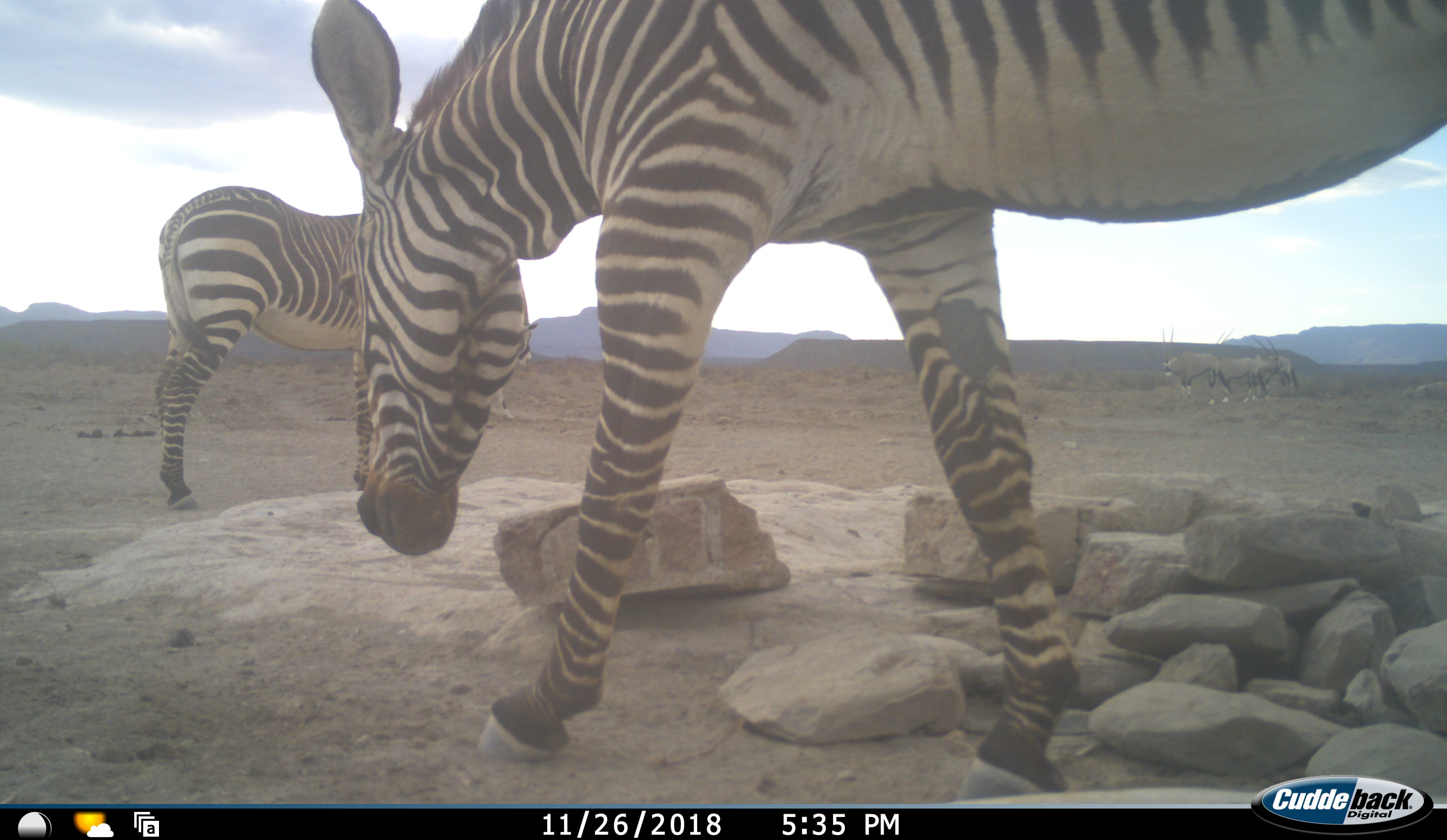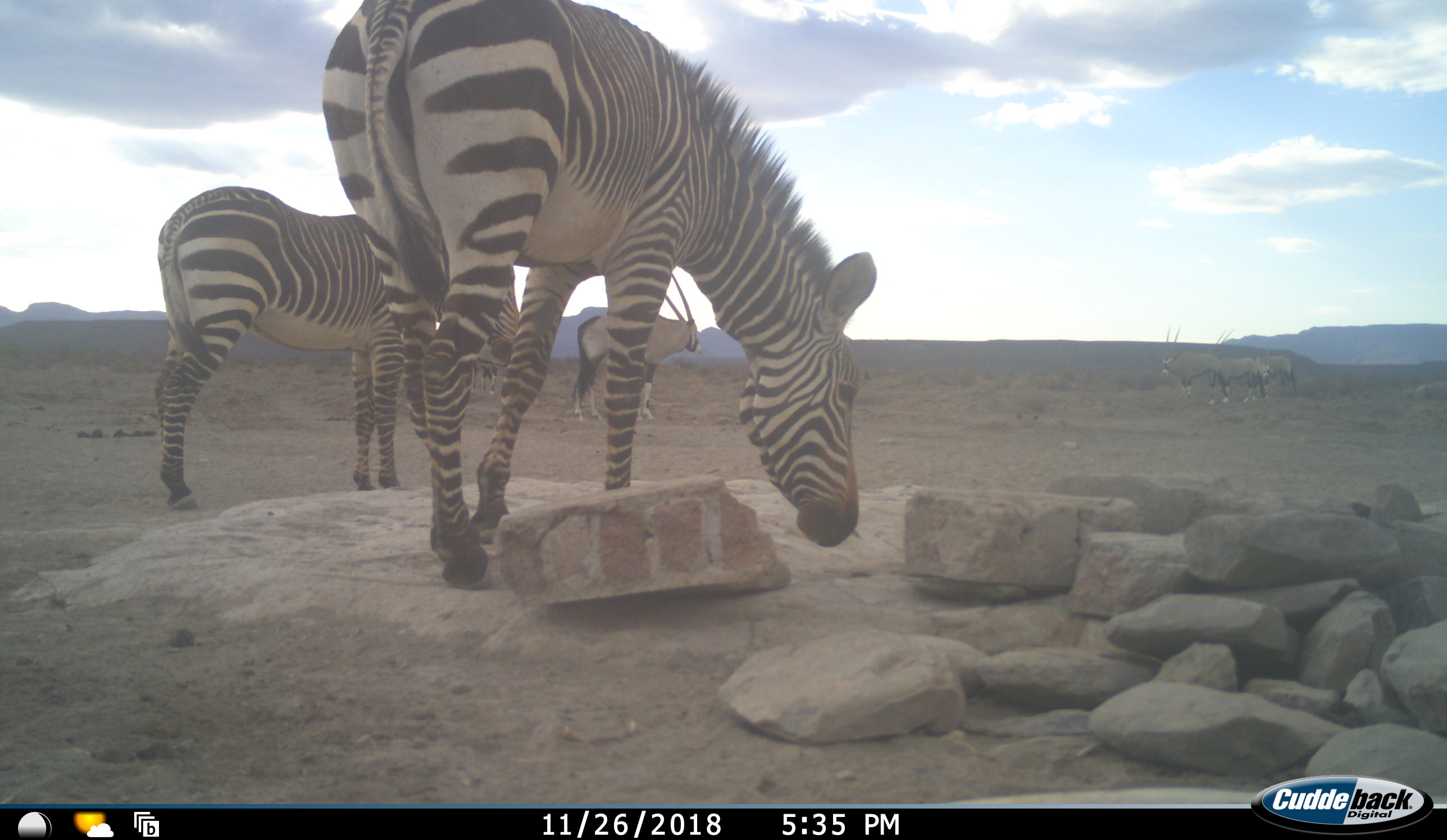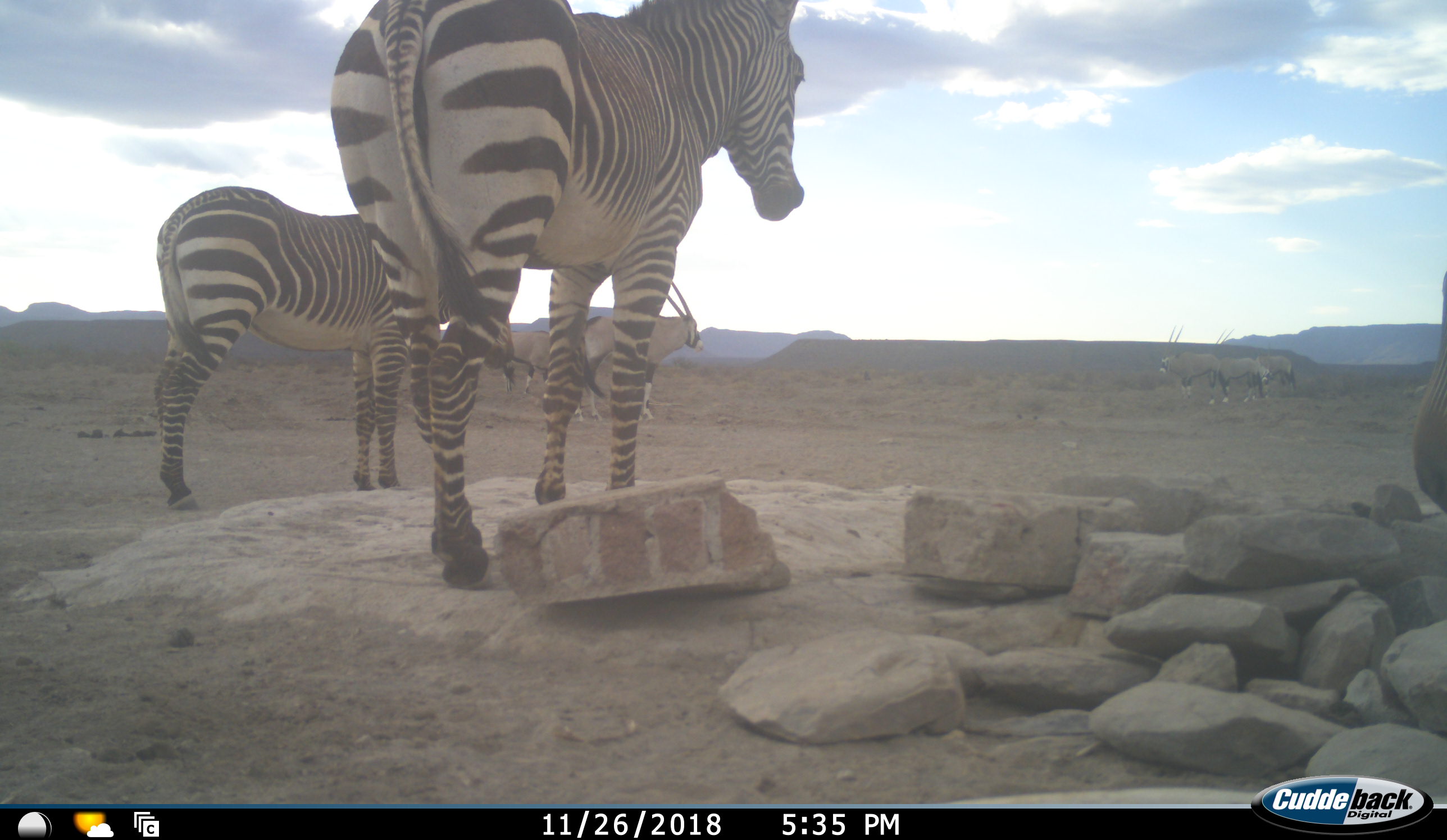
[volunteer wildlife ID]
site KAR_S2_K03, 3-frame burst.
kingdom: Animalia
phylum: Chordata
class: Mammalia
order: Artiodactyla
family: Bovidae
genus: Oryx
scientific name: Oryx gazella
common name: gemsbok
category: oryx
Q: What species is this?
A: Oryx (gemsbok) (Oryx gazella).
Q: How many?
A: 5.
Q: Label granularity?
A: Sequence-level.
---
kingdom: Animalia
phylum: Chordata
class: Mammalia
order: Perissodactyla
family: Equidae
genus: Equus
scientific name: Equus zebra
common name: mountain zebra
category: zebramountain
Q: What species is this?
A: Zebramountain (mountain zebra) (Equus zebra).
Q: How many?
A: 3.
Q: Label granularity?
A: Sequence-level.